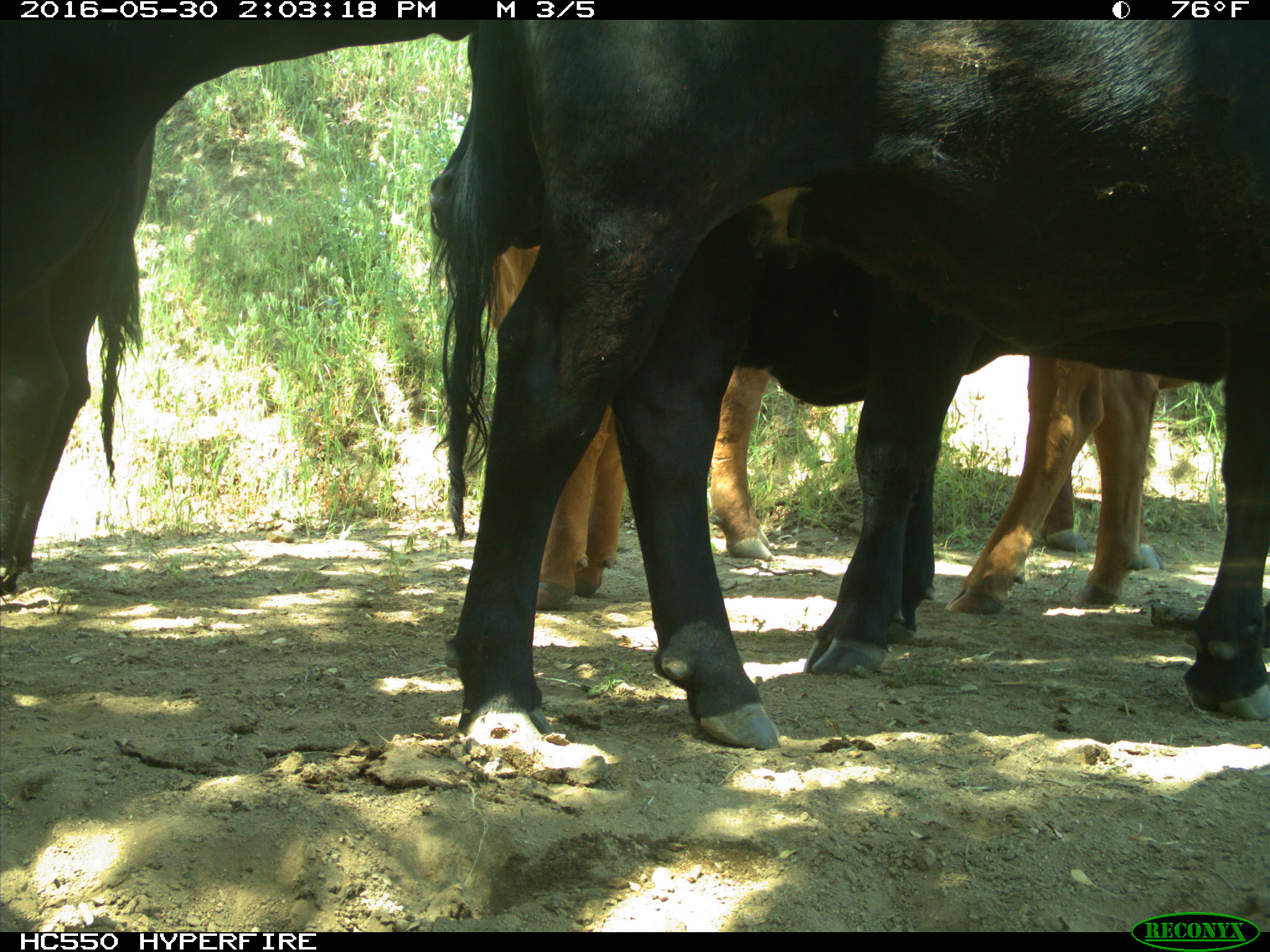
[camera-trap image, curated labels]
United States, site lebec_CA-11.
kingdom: Animalia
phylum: Chordata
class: Mammalia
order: Artiodactyla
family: Bovidae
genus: Bos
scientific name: Bos taurus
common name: domestic cow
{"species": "Bos taurus (domestic cow)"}